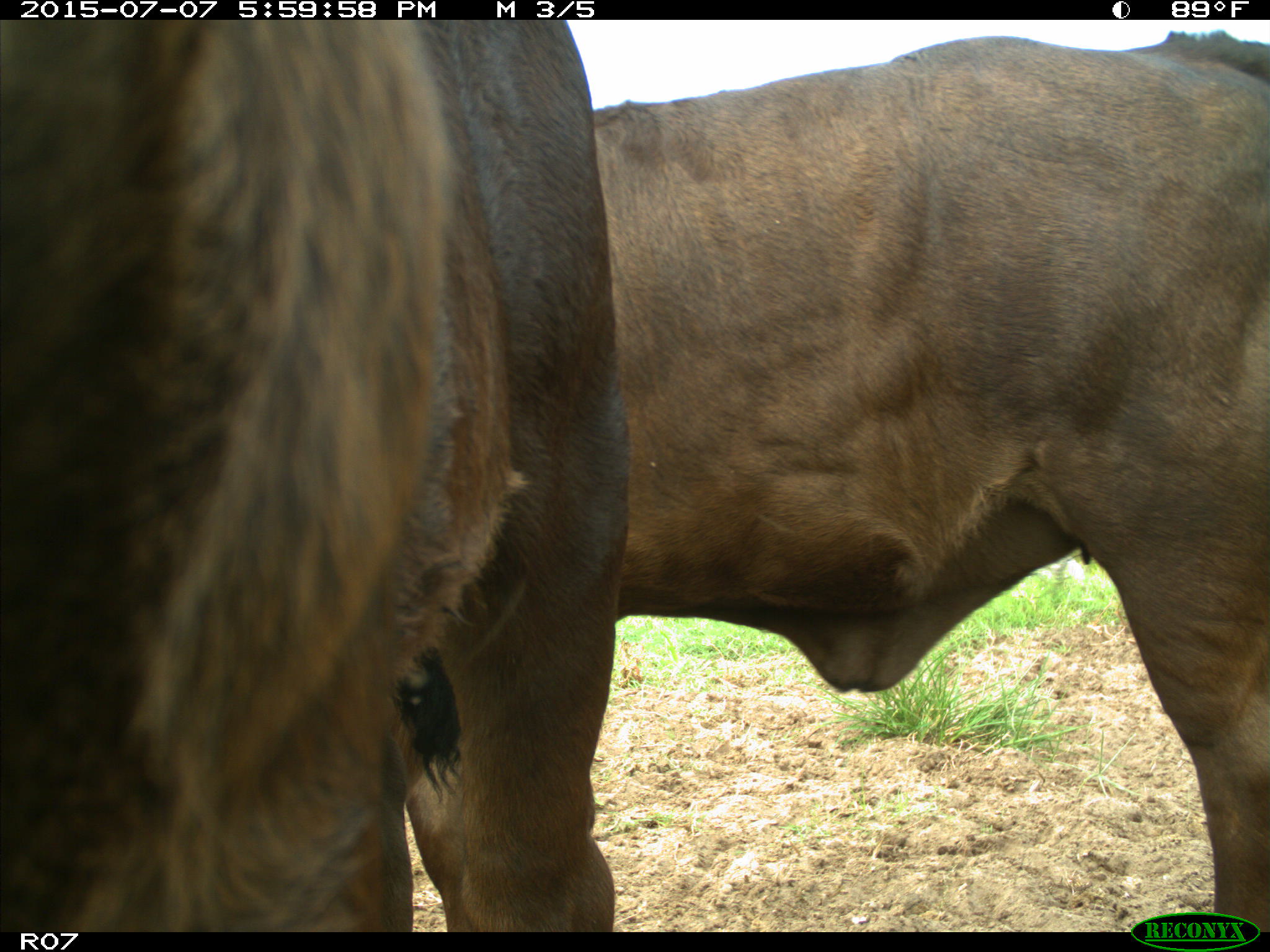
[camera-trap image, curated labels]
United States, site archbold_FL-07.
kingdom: Animalia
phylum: Chordata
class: Mammalia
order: Artiodactyla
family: Bovidae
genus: Bos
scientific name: Bos taurus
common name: domestic cow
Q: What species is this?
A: Bos taurus (domestic cow).